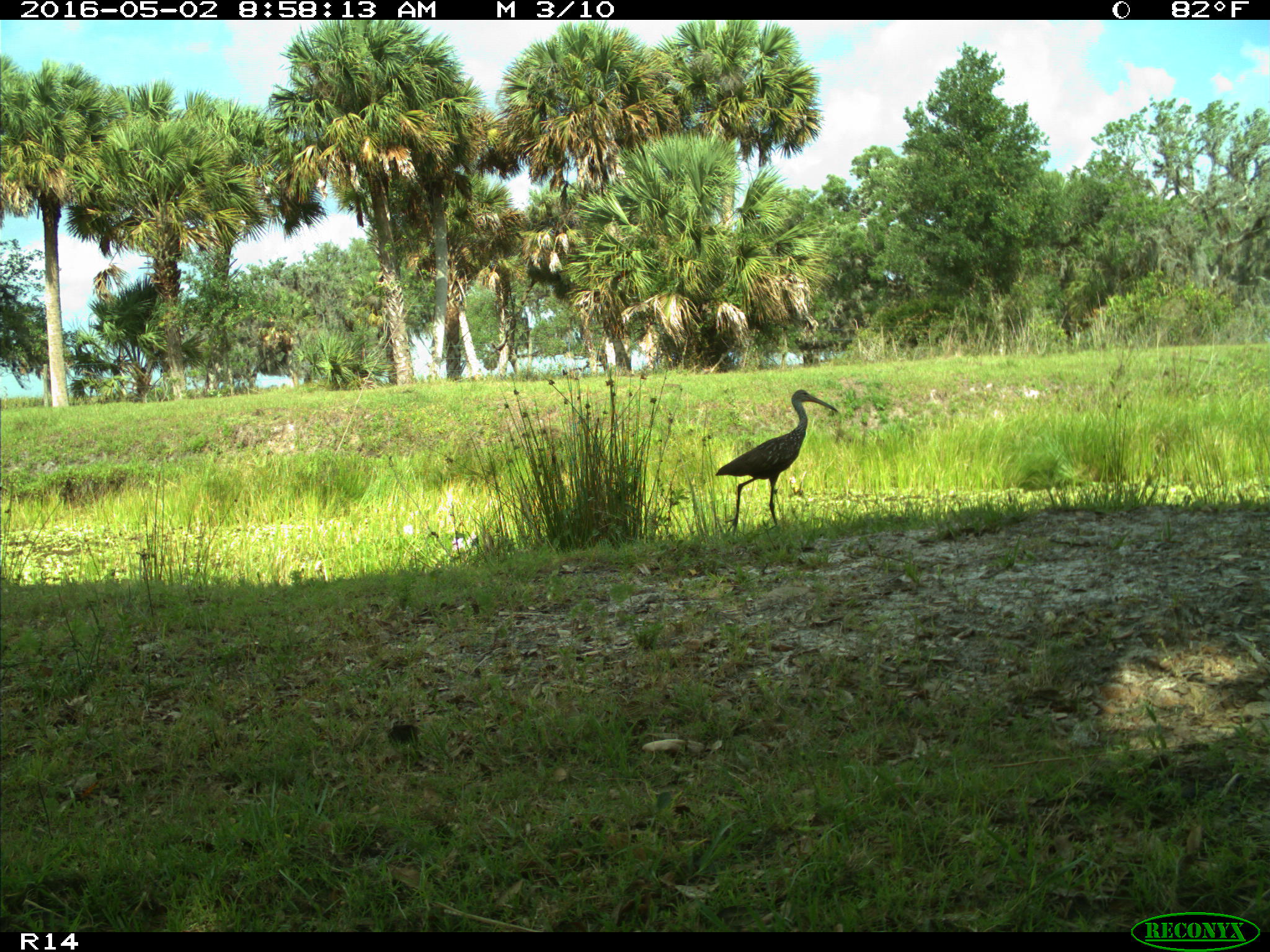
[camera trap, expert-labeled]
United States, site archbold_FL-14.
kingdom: Animalia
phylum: Chordata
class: Aves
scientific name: Aves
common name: birds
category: unidentified bird